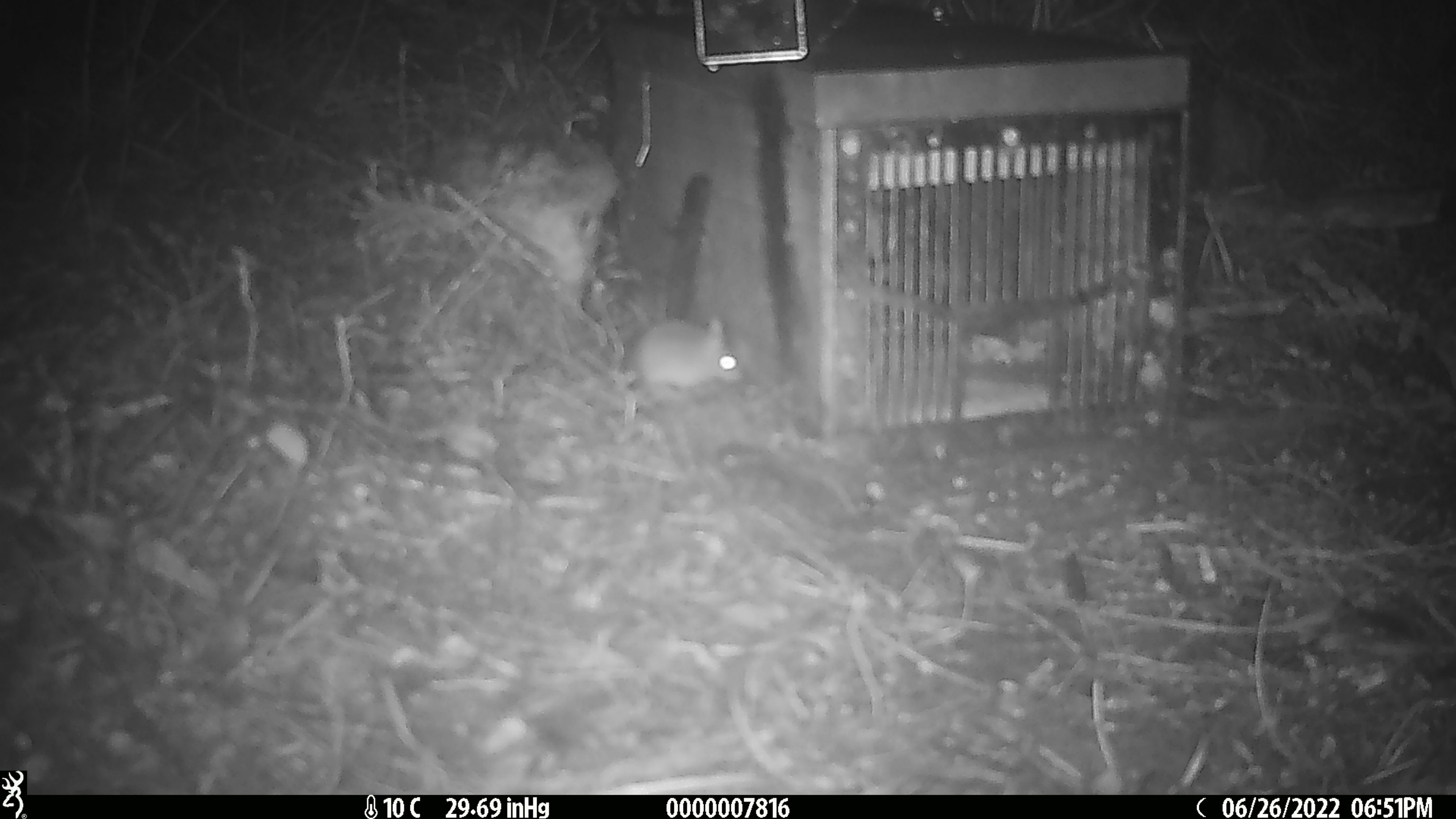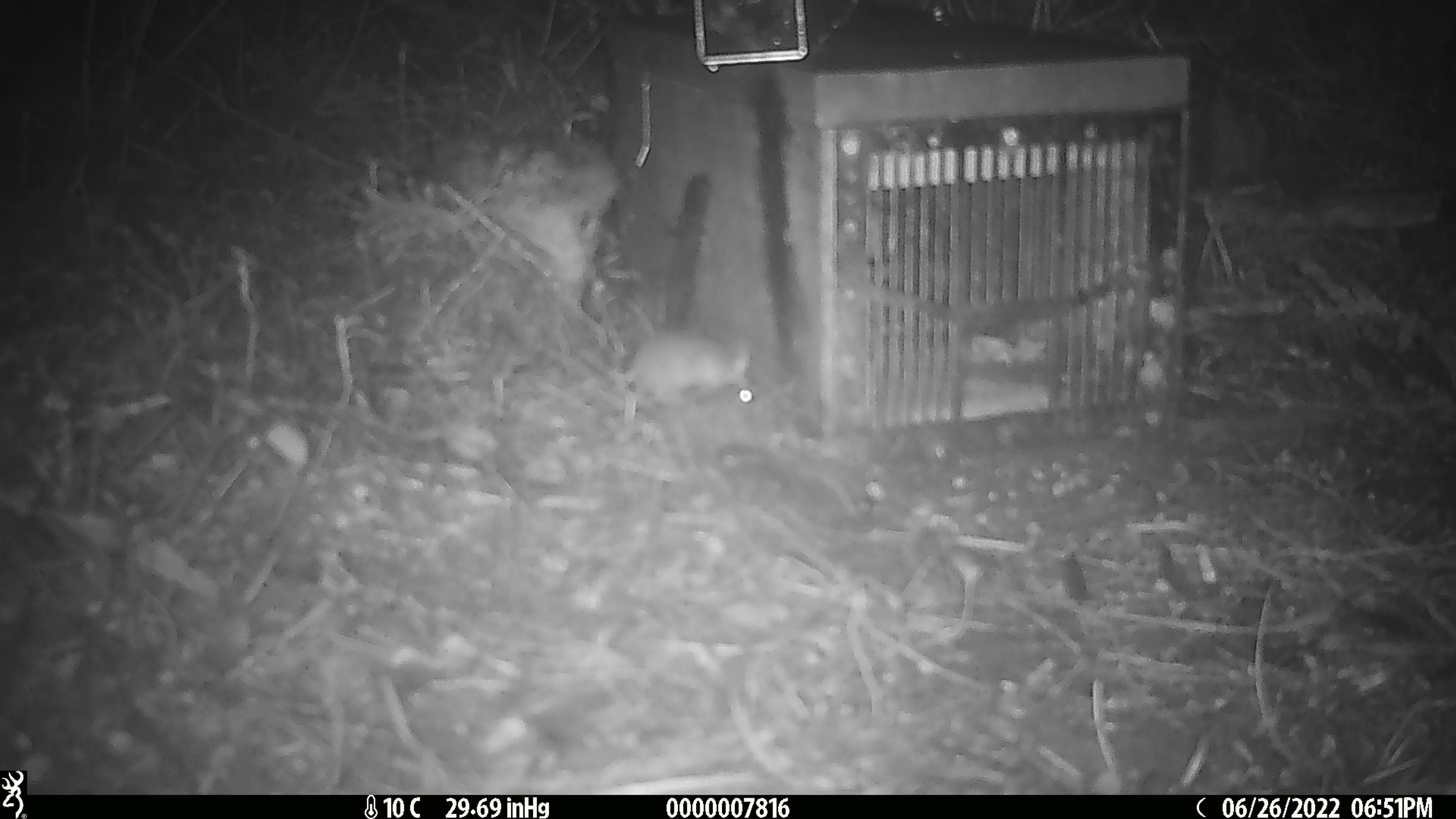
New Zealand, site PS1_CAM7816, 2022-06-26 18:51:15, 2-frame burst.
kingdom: Animalia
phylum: Chordata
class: Mammalia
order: Rodentia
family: Muridae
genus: Mus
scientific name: Mus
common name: mouse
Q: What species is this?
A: Mouse (Mus).